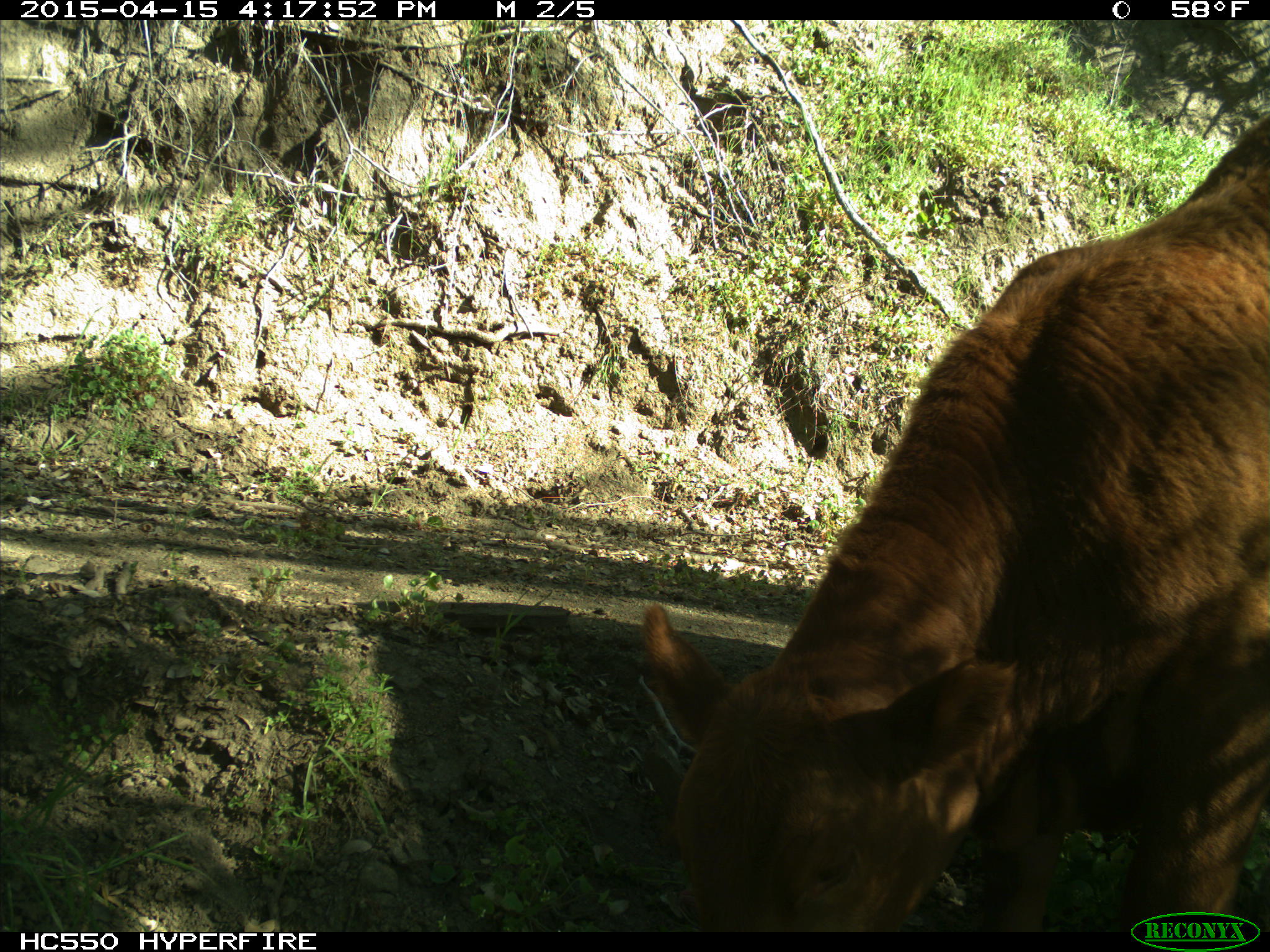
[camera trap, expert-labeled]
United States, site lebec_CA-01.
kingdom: Animalia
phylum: Chordata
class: Mammalia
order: Artiodactyla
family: Bovidae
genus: Bos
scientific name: Bos taurus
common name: domestic cow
Bos taurus (domestic cow).